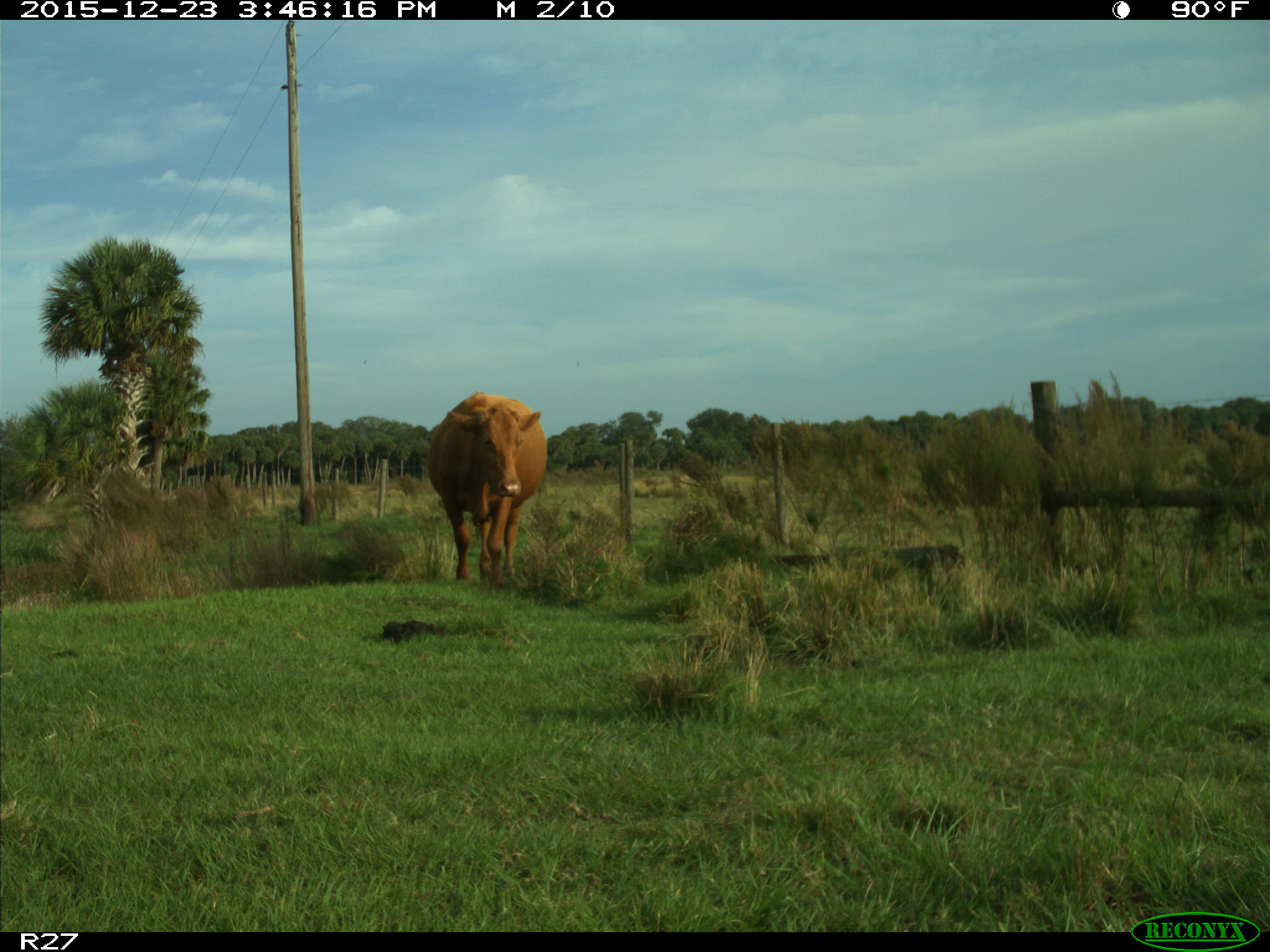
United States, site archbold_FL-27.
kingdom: Animalia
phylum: Chordata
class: Mammalia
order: Artiodactyla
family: Bovidae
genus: Bos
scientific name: Bos taurus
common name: domestic cow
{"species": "Bos taurus (domestic cow)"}